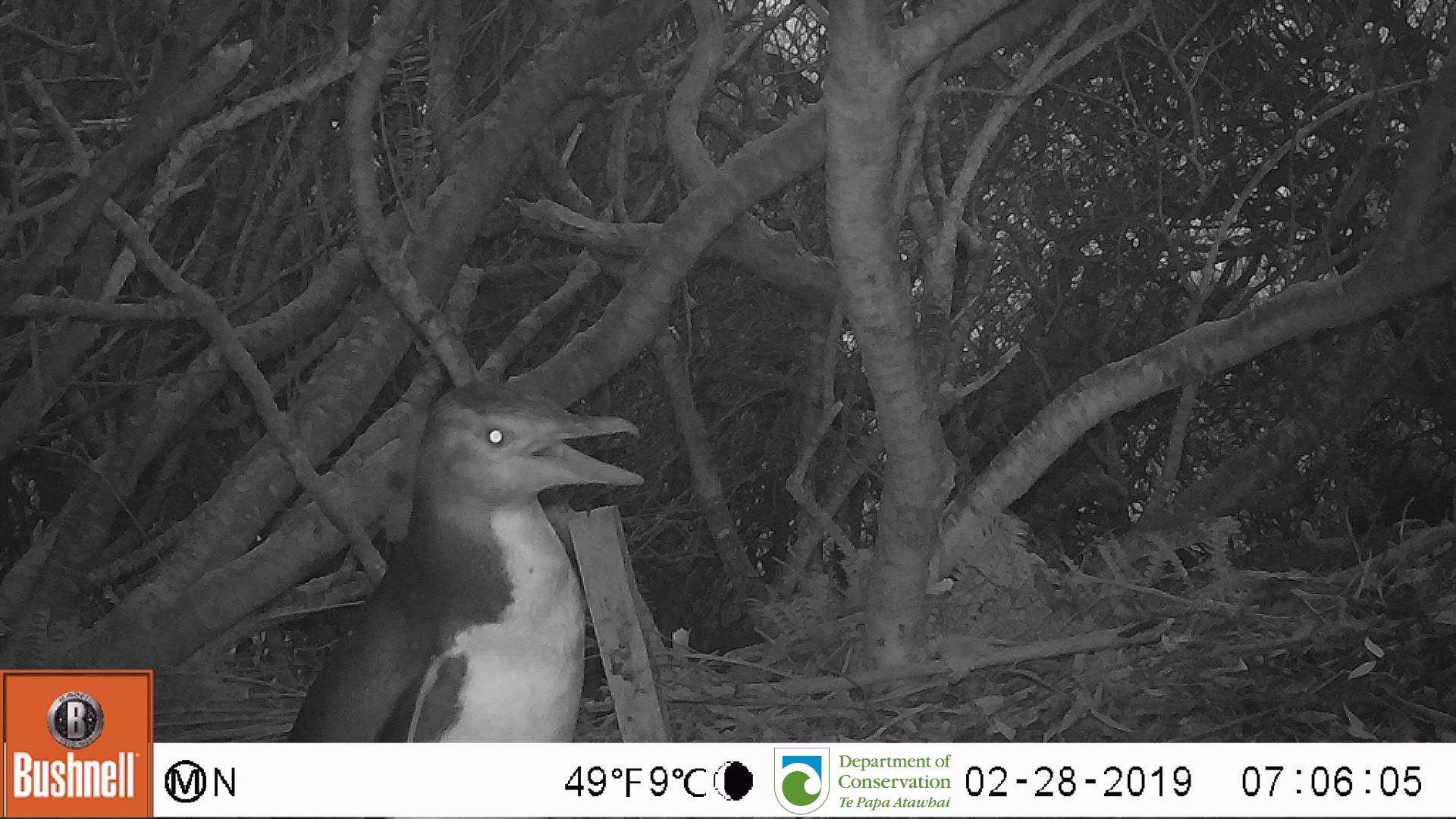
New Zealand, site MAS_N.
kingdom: Animalia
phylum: Chordata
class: Aves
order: Sphenisciformes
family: Spheniscidae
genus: Megadyptes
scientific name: Megadyptes antipodes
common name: yellow-eyed penguin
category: yellow eyed penguin